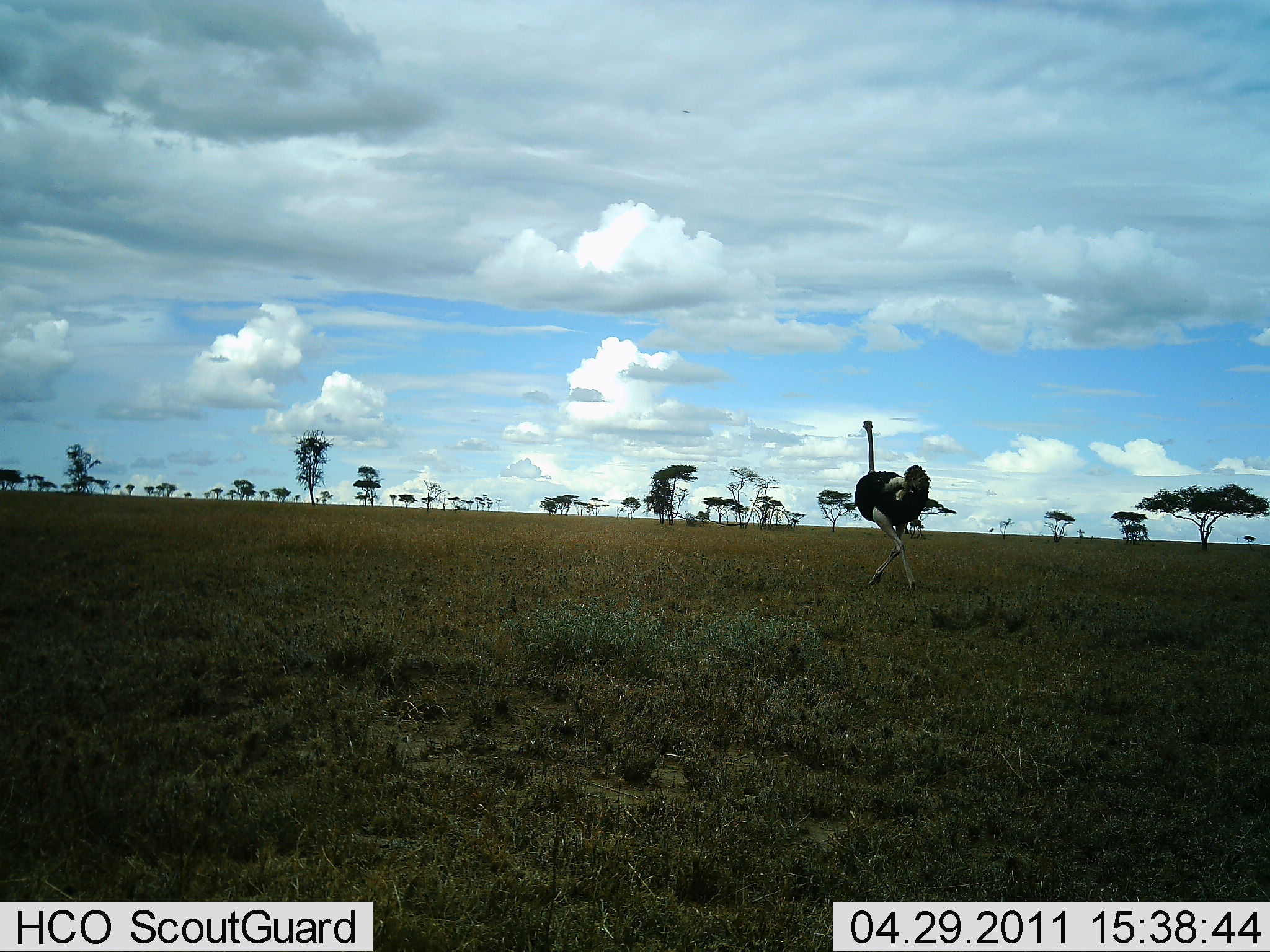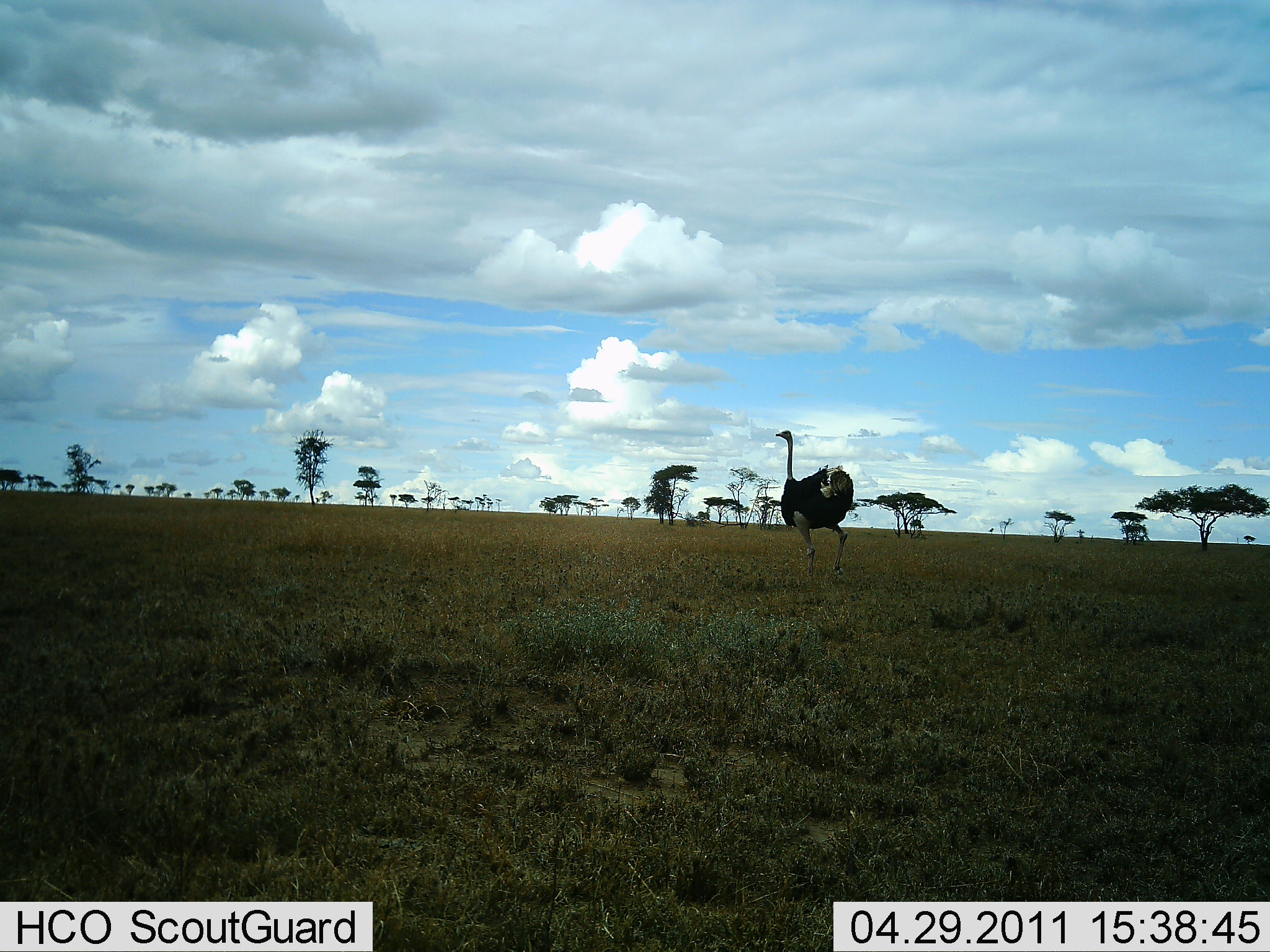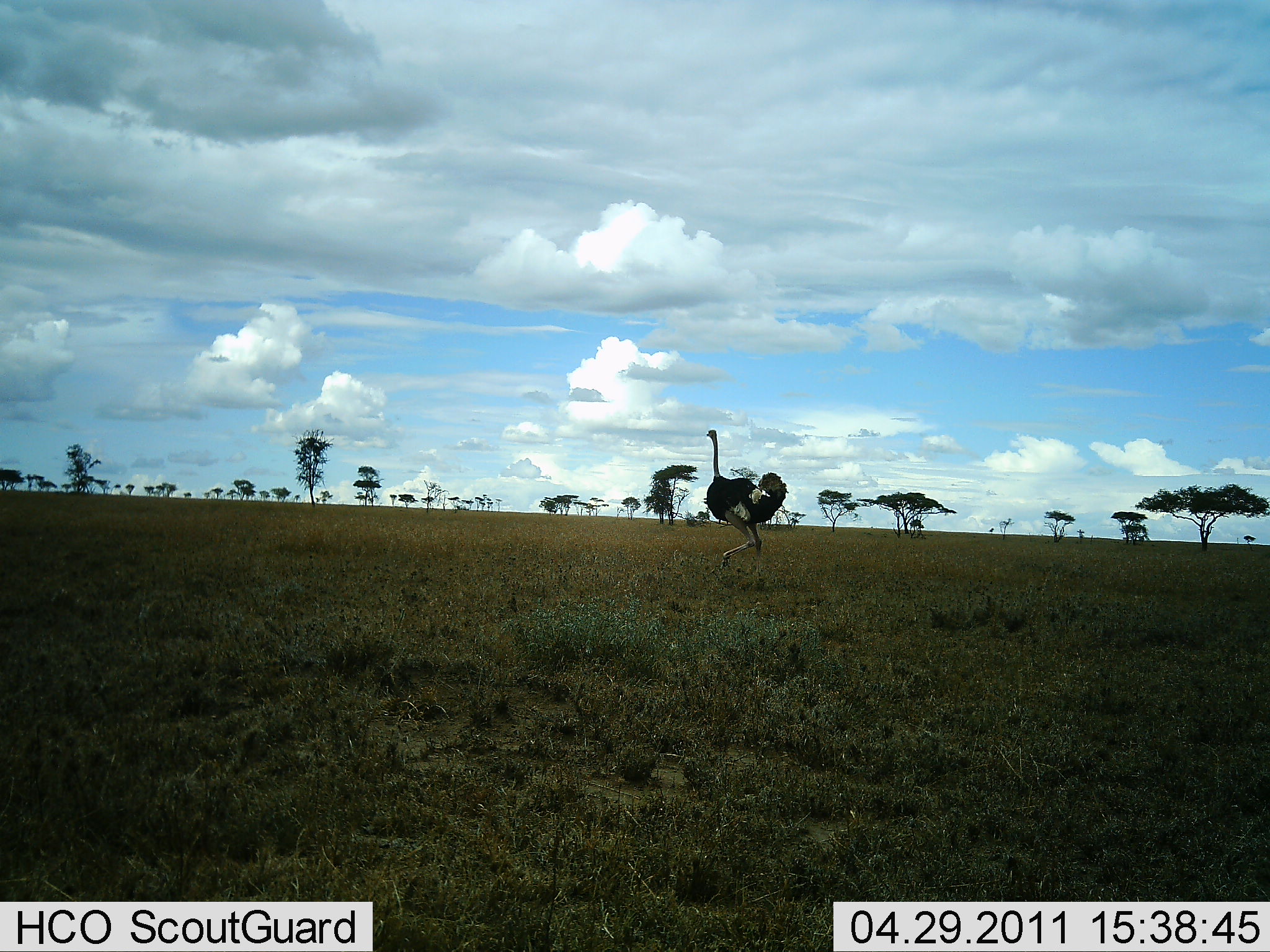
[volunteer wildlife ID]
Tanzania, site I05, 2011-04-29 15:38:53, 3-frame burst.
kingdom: Animalia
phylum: Chordata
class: Aves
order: Struthioniformes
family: Struthionidae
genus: Struthio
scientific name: Struthio camelus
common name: ostrich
Ostrich (Struthio camelus), count 1. Behavior (volunteer vote fractions): standing 0%, resting 0%, moving 100%, interacting 0%. Young present (vote fraction): 0%. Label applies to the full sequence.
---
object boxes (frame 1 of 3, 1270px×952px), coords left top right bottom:
animal: 852 419 930 596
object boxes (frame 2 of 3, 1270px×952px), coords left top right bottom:
animal: 774 430 854 585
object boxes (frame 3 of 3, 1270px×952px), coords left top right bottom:
animal: 704 429 788 569